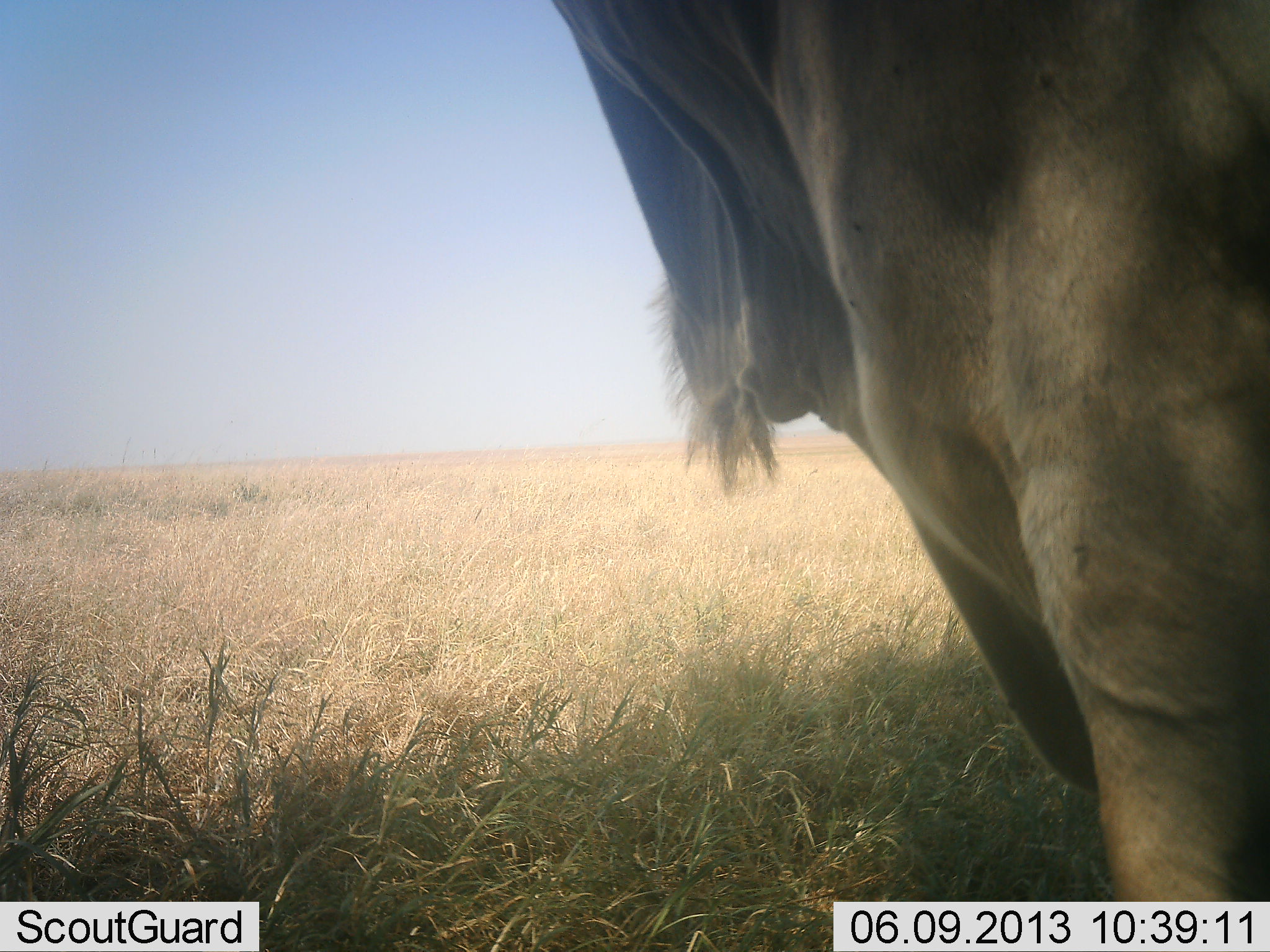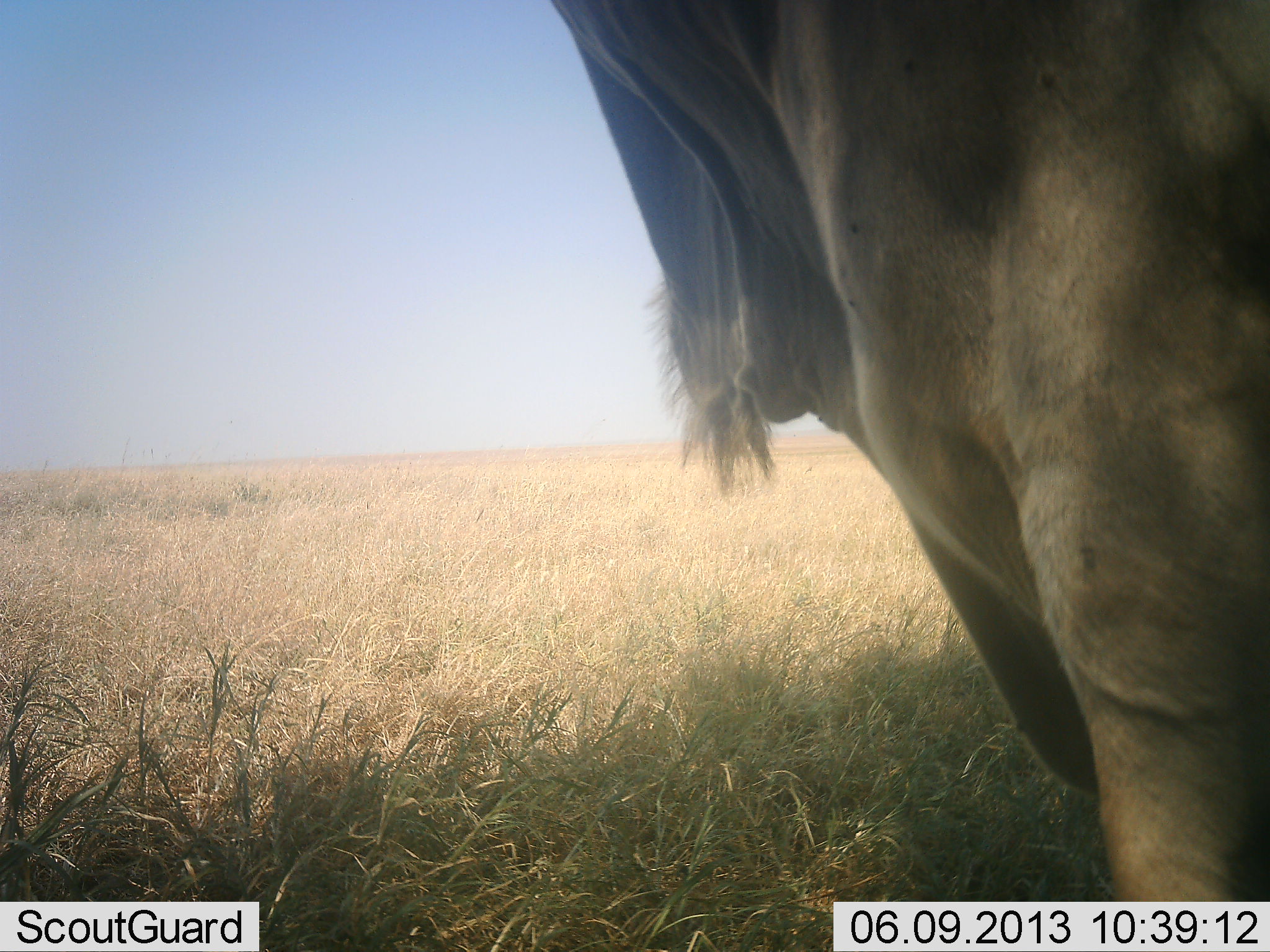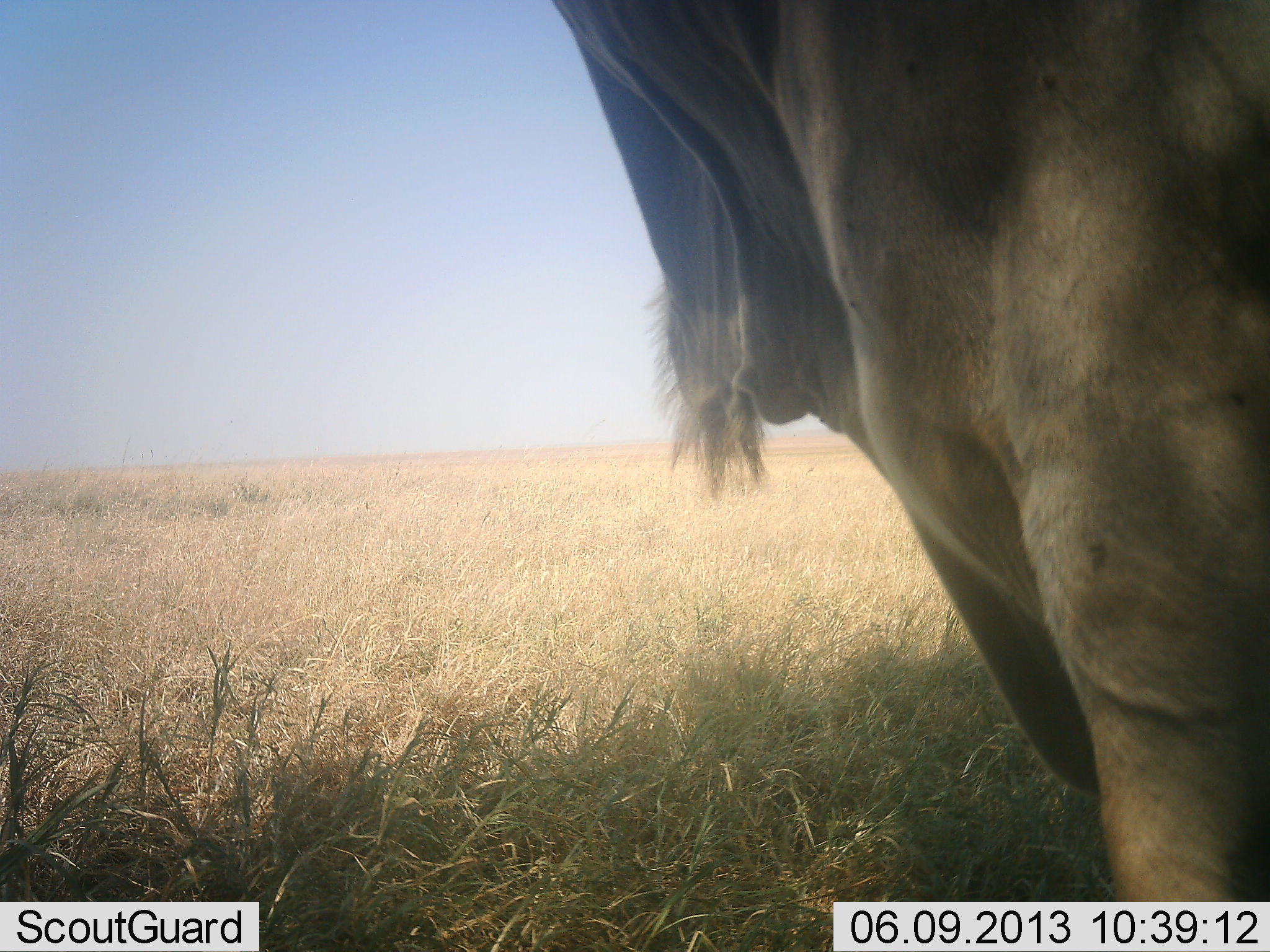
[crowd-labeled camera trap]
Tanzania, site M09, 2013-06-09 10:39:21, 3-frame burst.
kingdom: Animalia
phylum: Chordata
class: Mammalia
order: Artiodactyla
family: Bovidae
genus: Tragelaphus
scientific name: Tragelaphus oryx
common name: eland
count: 1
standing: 100%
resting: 0%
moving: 0%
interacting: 0%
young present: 0%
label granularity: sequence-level